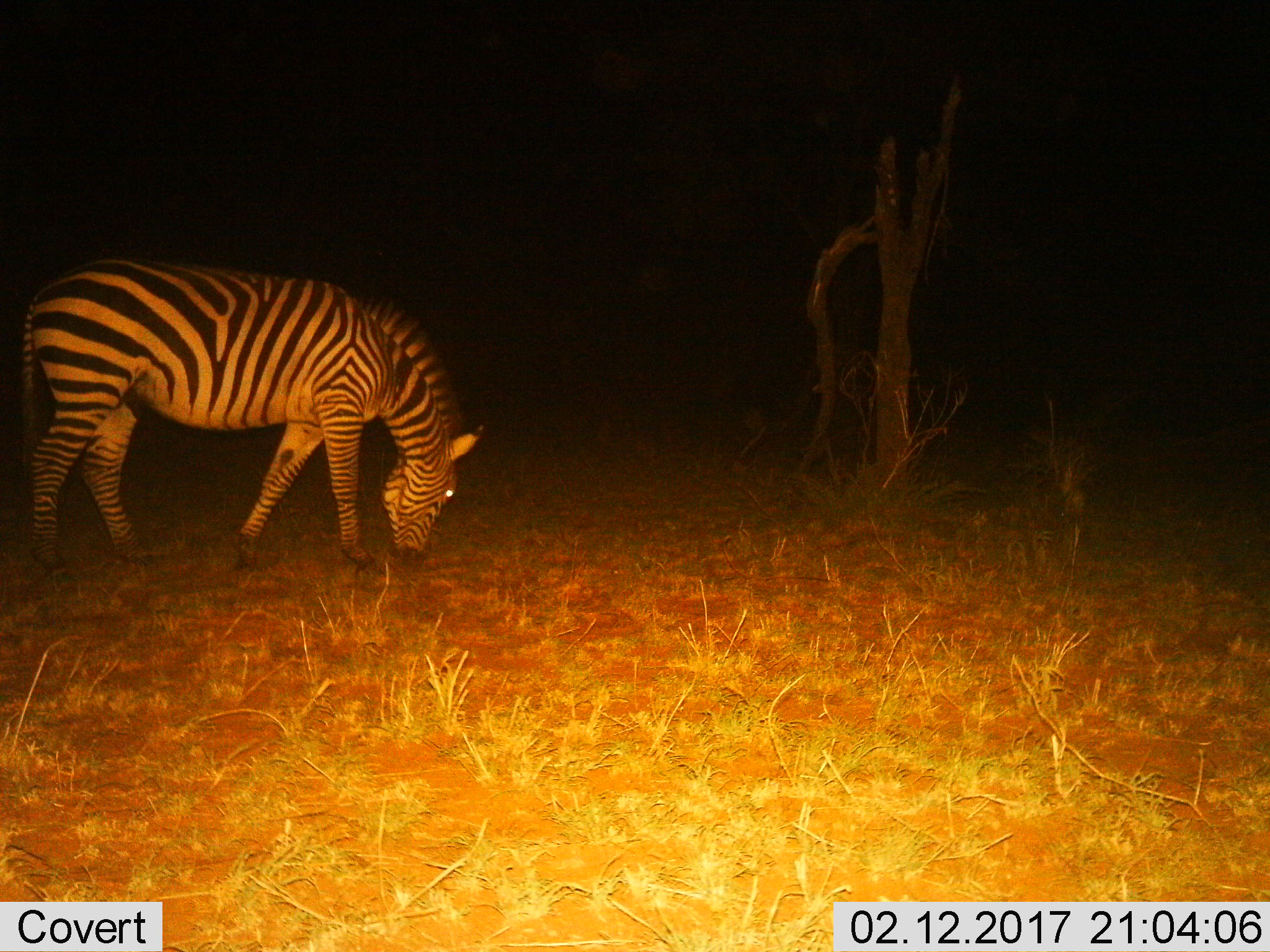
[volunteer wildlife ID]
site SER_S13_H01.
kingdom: Animalia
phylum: Chordata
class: Mammalia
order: Perissodactyla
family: Equidae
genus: Equus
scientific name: Equus quagga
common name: plains zebra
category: zebraplains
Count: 1.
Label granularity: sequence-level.